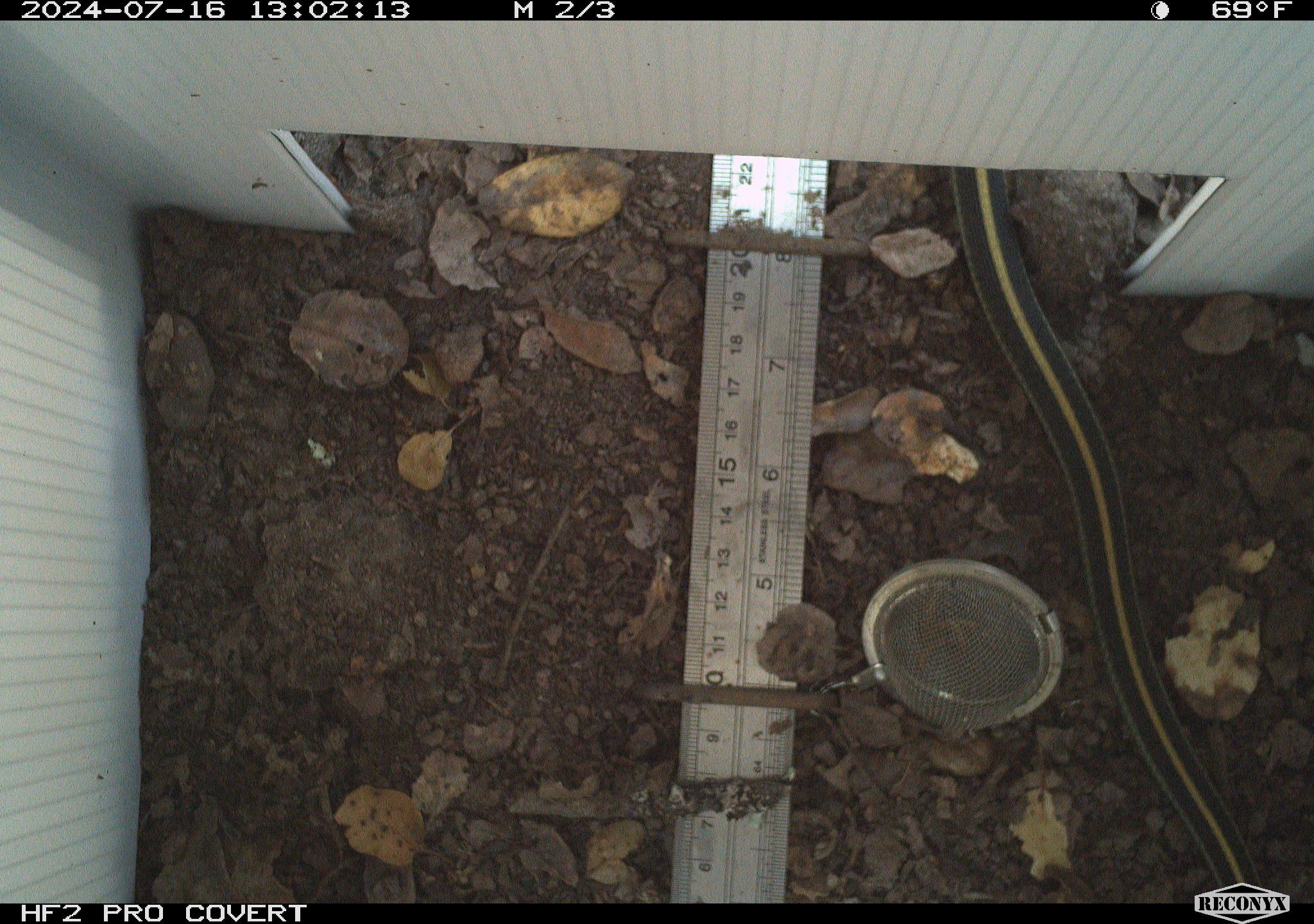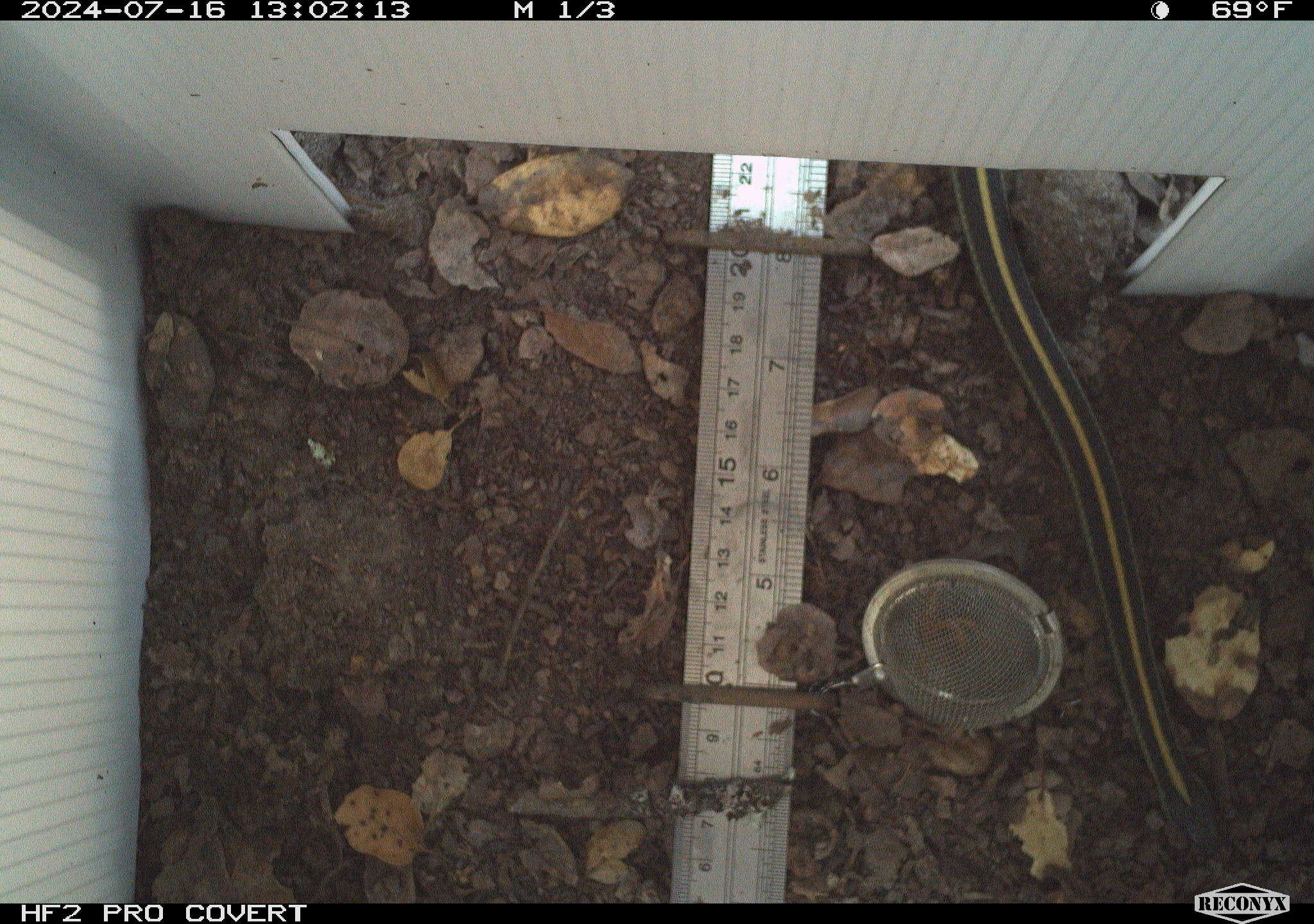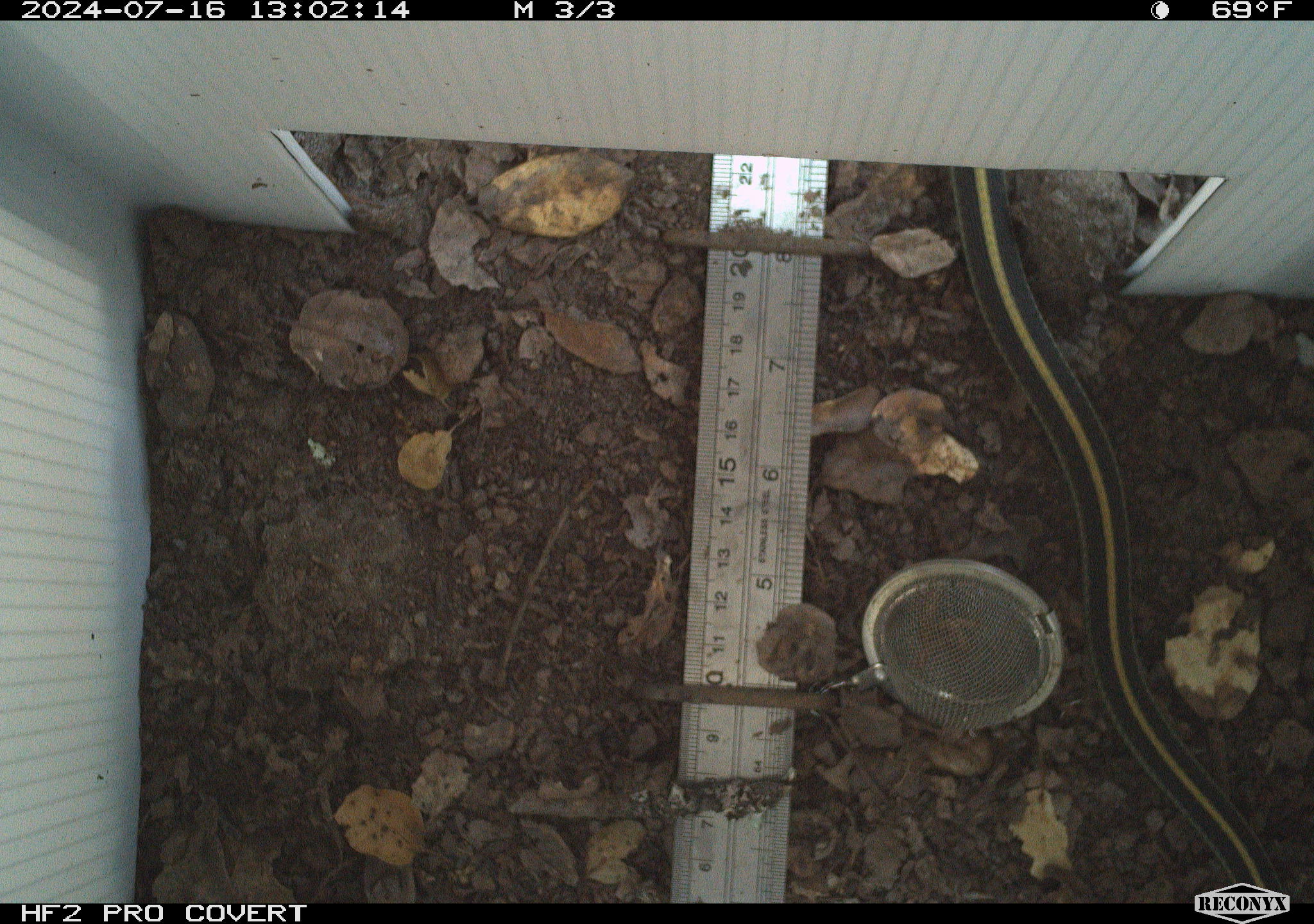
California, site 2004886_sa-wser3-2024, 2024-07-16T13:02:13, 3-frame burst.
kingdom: Animalia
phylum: Chordata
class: Reptilia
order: Squamata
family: Colubridae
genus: Thamnophis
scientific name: Thamnophis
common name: american gartersnakes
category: thamnophis species